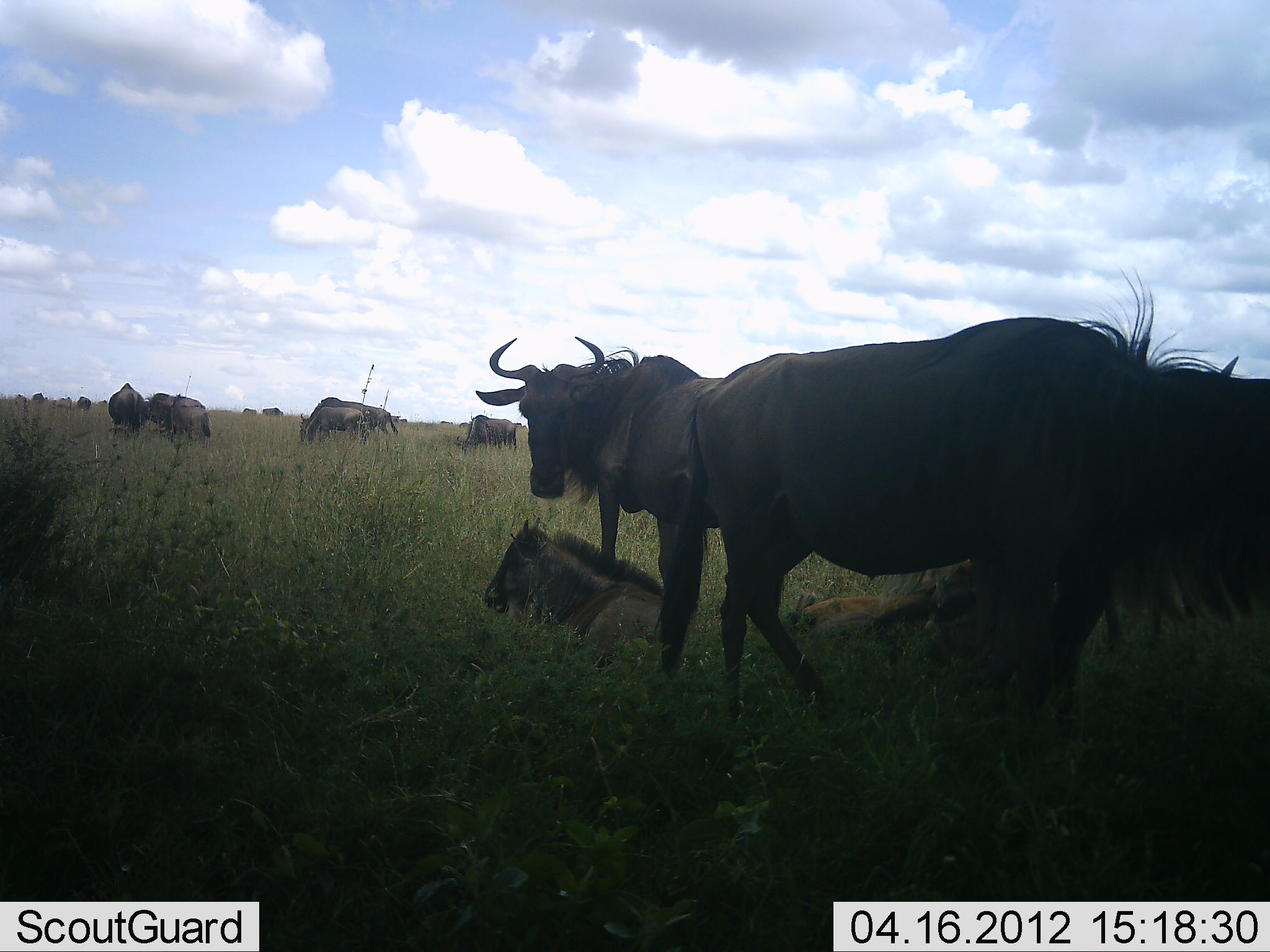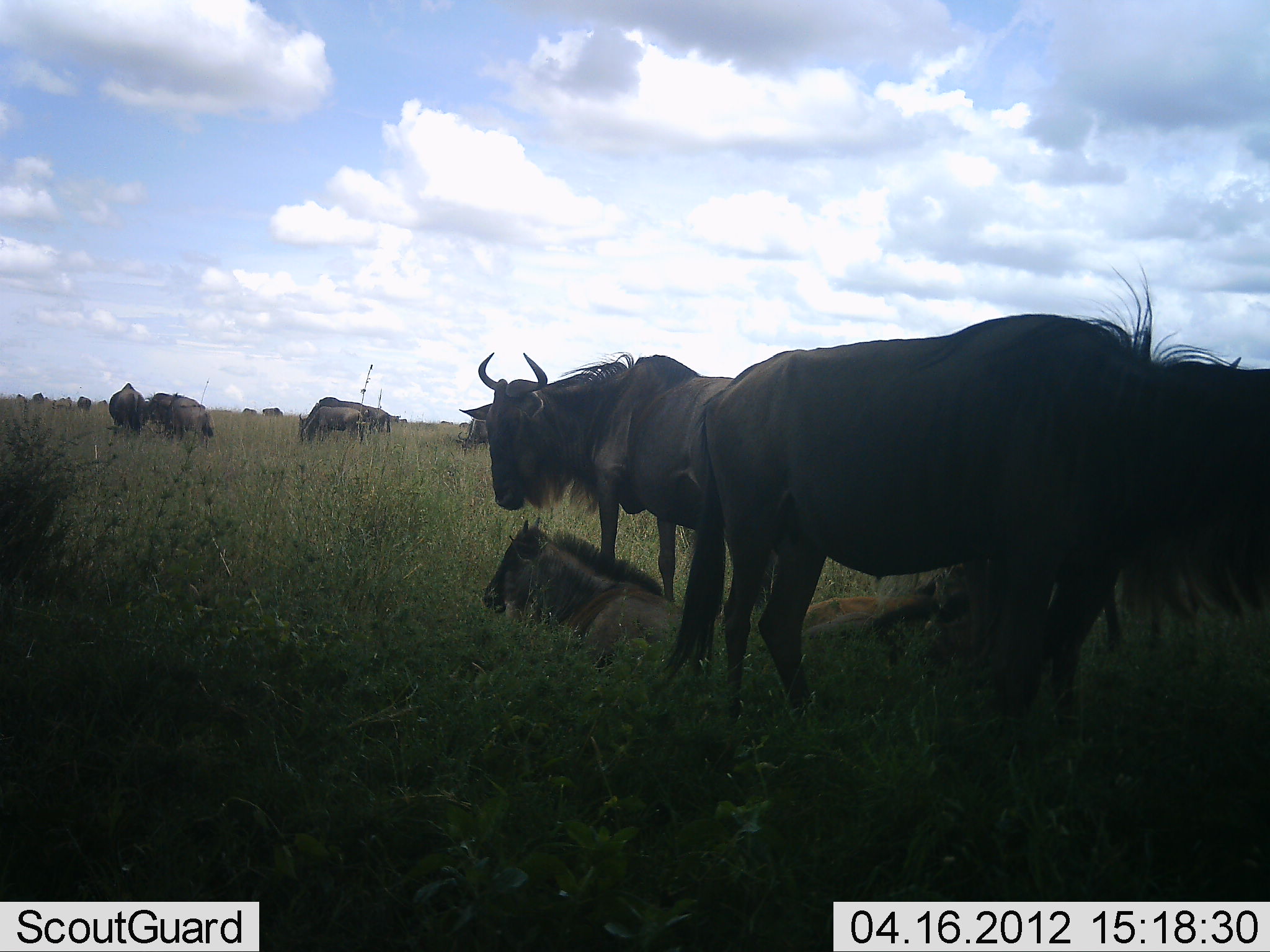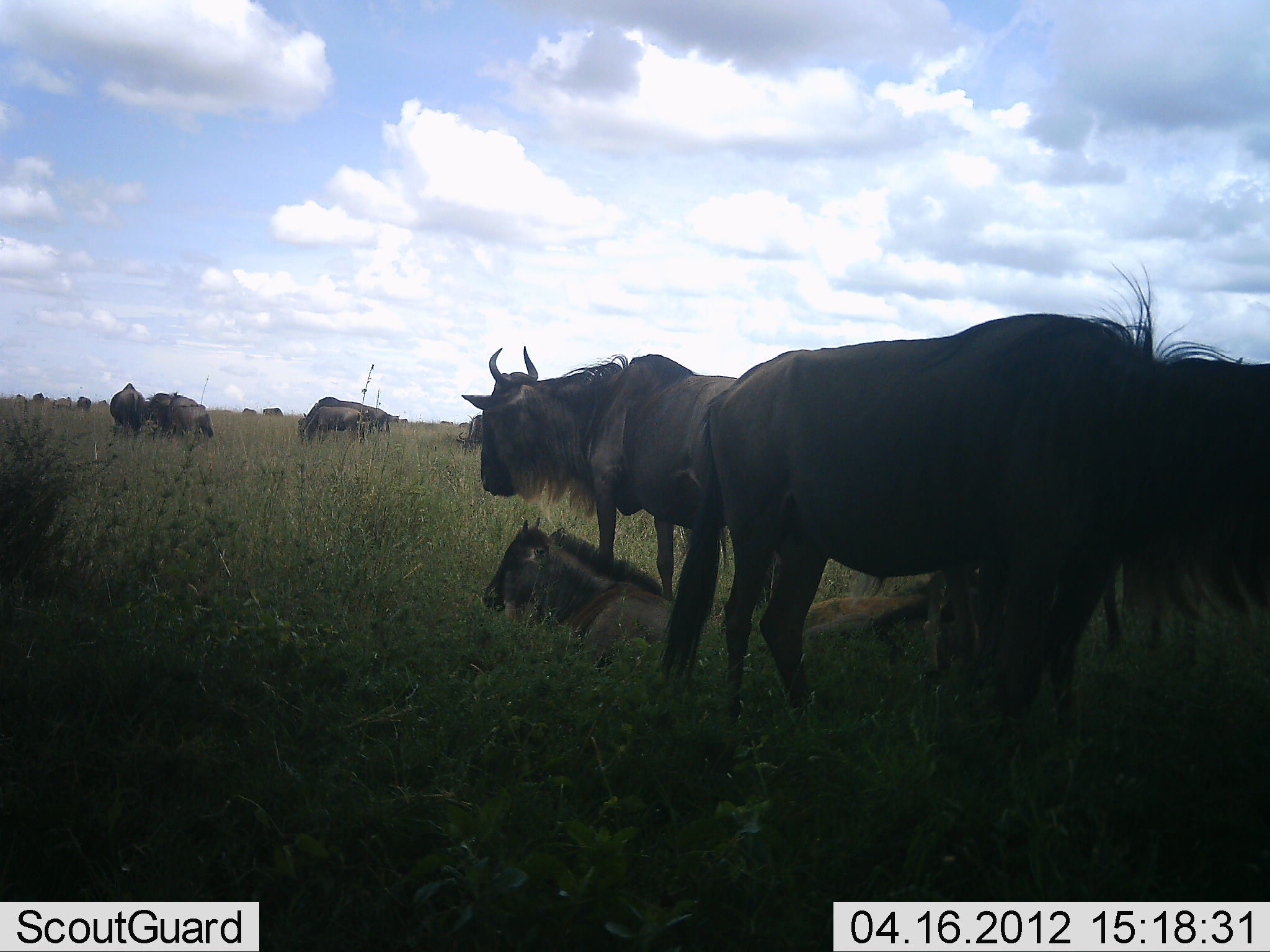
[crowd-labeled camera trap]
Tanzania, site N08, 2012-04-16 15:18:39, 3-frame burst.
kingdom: Animalia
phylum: Chordata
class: Mammalia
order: Artiodactyla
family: Bovidae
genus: Connochaetes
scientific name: Connochaetes taurinus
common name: blue wildebeest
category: wildebeest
Wildebeest (blue wildebeest) (Connochaetes taurinus), count 11-50. Behavior (volunteer vote fractions): standing 89%, resting 89%, moving 6%, interacting 6%. Young present (vote fraction): 33%. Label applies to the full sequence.